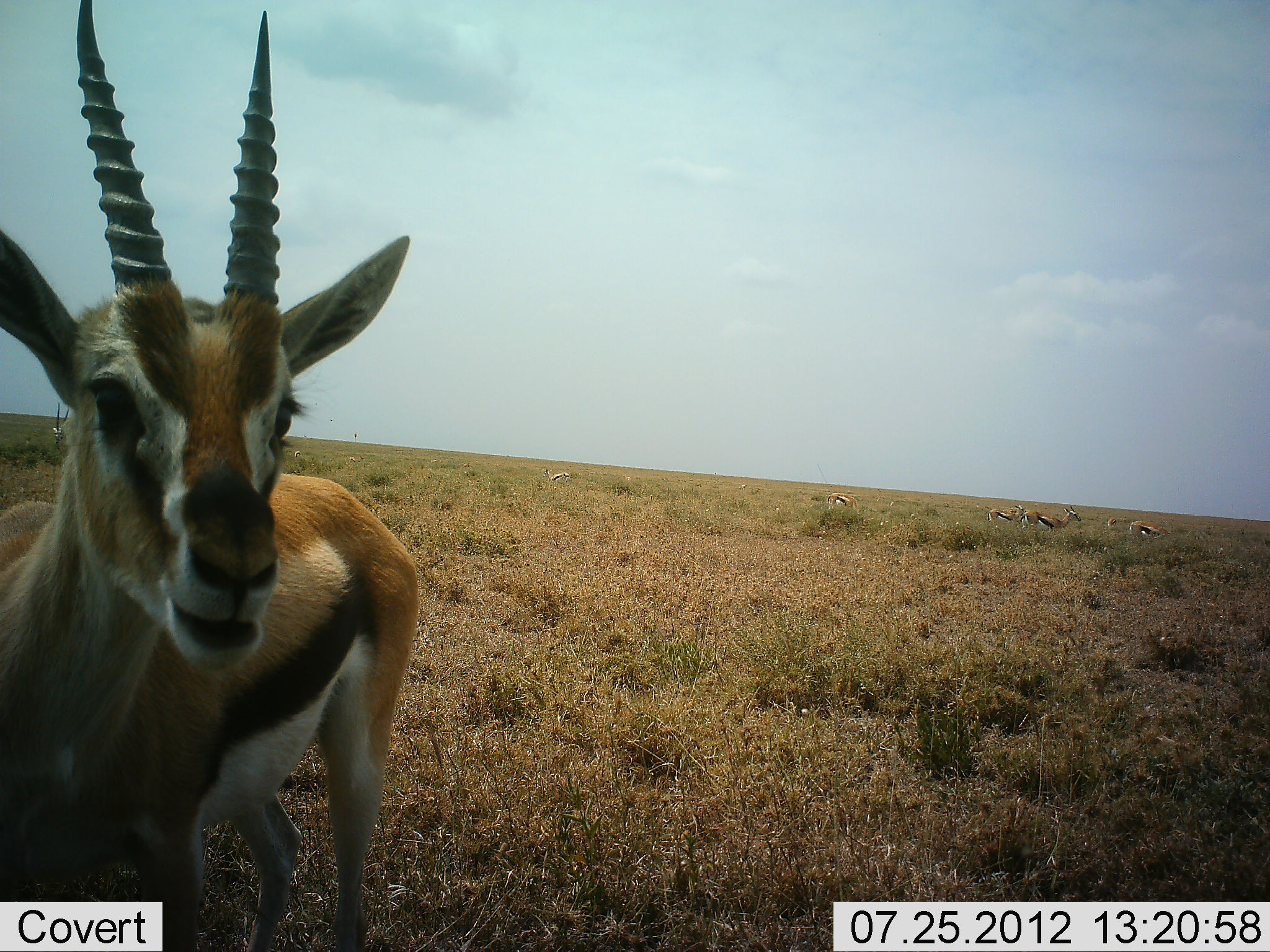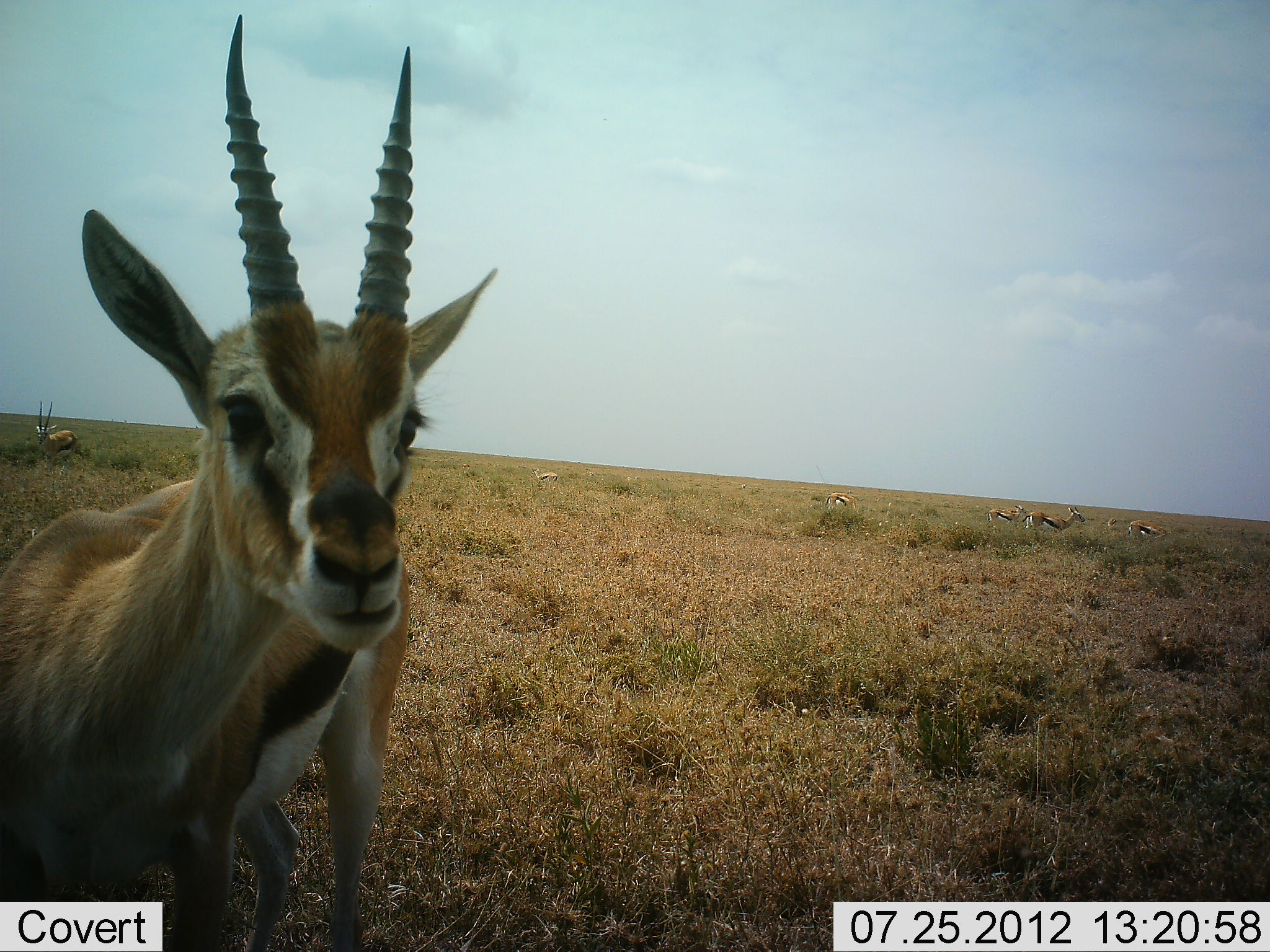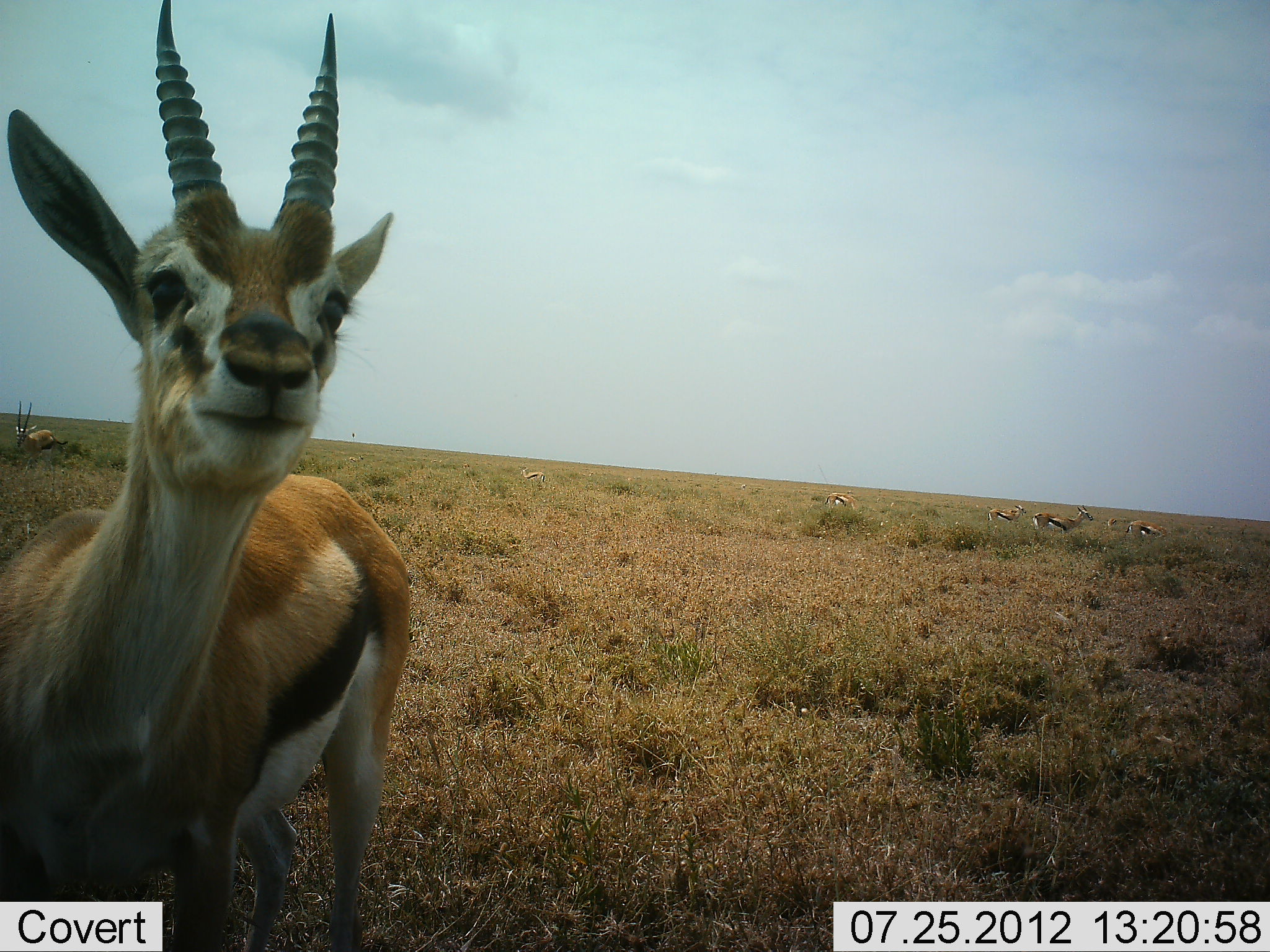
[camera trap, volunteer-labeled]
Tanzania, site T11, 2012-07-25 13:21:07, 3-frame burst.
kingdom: Animalia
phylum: Chordata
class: Mammalia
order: Artiodactyla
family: Bovidae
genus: Eudorcas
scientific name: Eudorcas thomsonii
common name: thomson's gazelle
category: gazellethomsons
Gazellethomsons (thomson's gazelle) (Eudorcas thomsonii), count 7. Behavior (volunteer vote fractions): standing 60%, resting 0%, moving 40%, interacting 20%. Young present (vote fraction): 0%. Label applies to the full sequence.